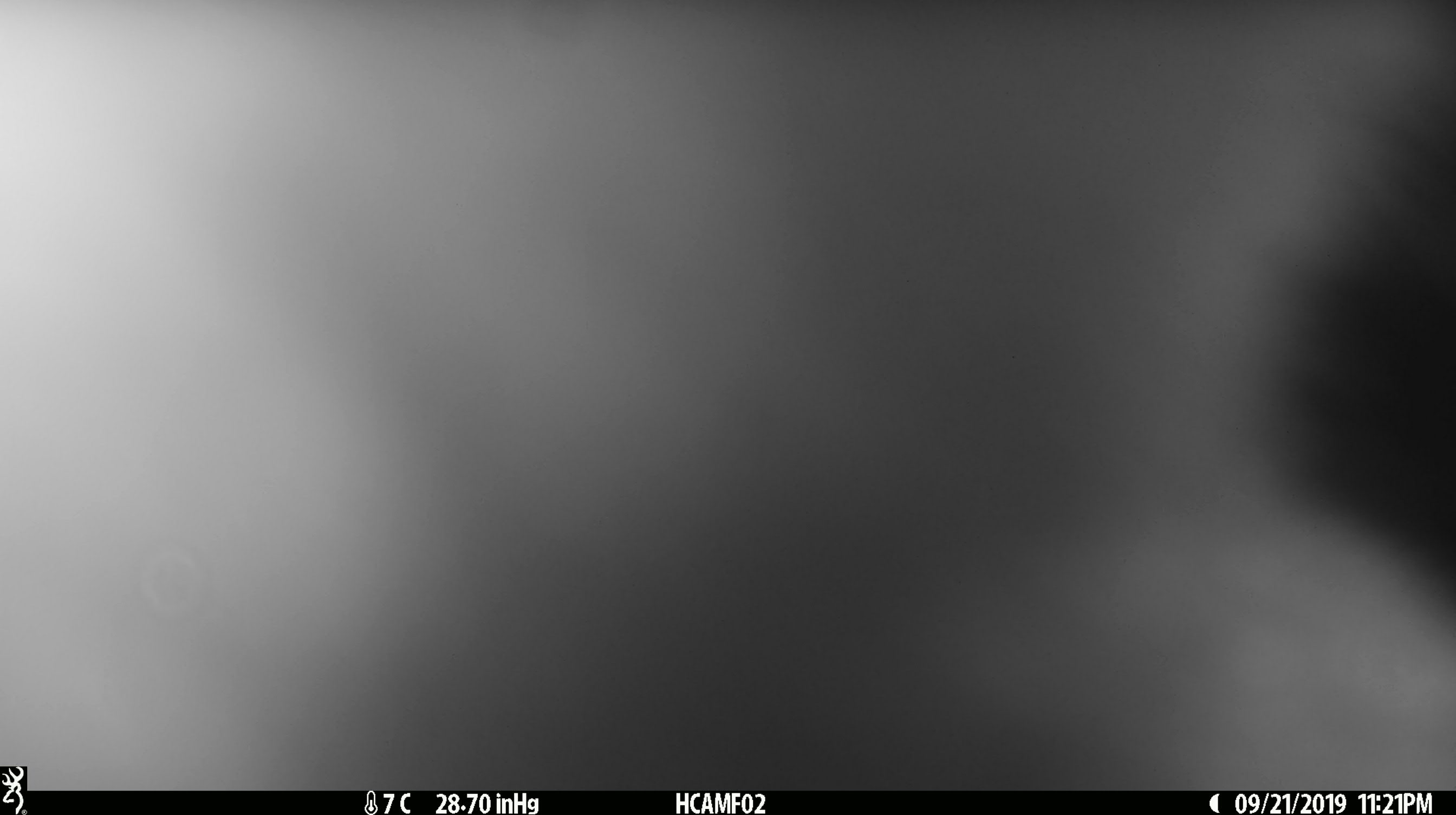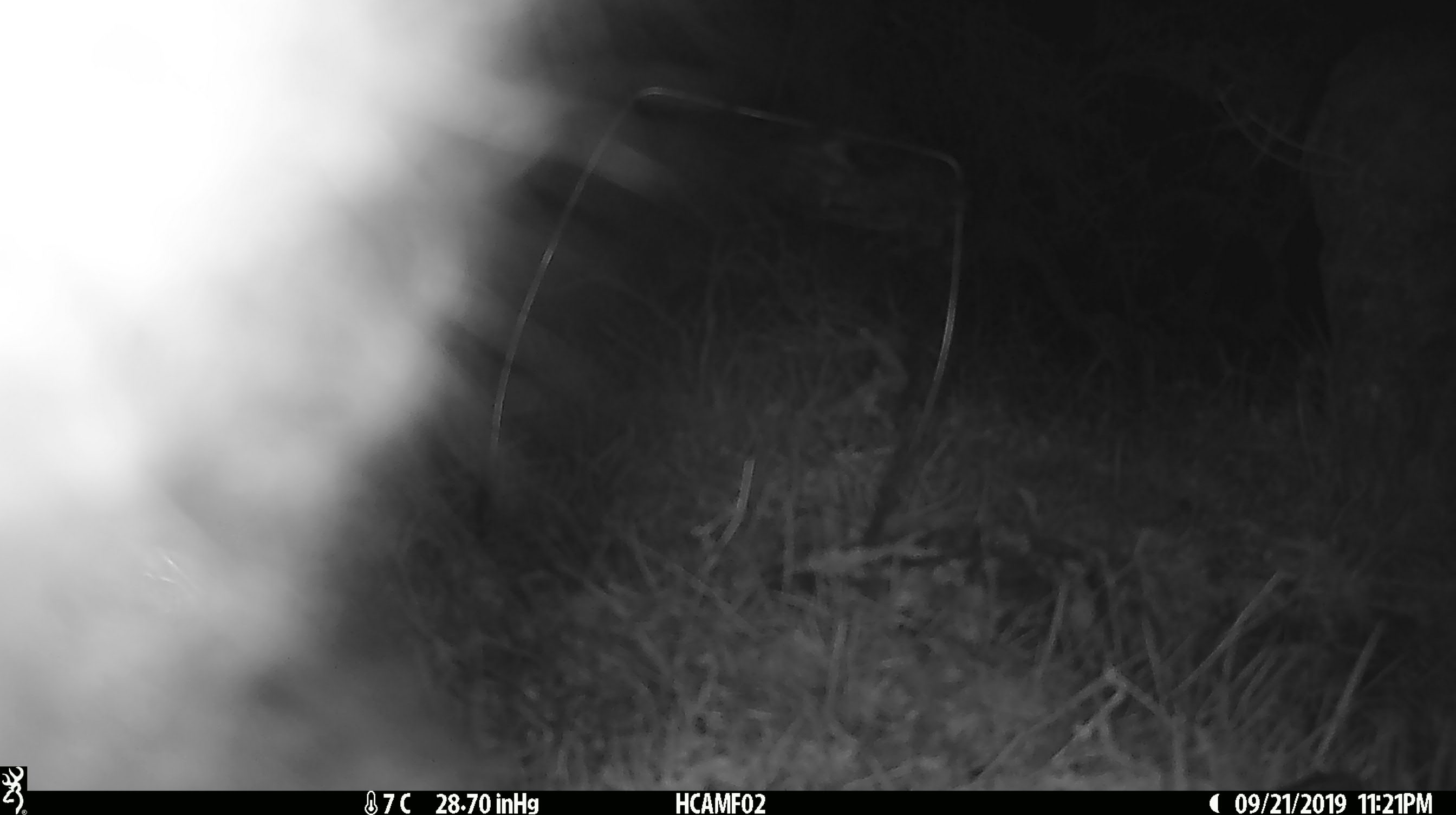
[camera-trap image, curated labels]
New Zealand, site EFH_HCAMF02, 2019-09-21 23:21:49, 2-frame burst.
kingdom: Animalia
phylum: Chordata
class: Mammalia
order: Diprotodontia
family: Phalangeridae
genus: Trichosurus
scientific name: Trichosurus vulpecula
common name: common brushtail possum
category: possum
Possum (common brushtail possum) (Trichosurus vulpecula).